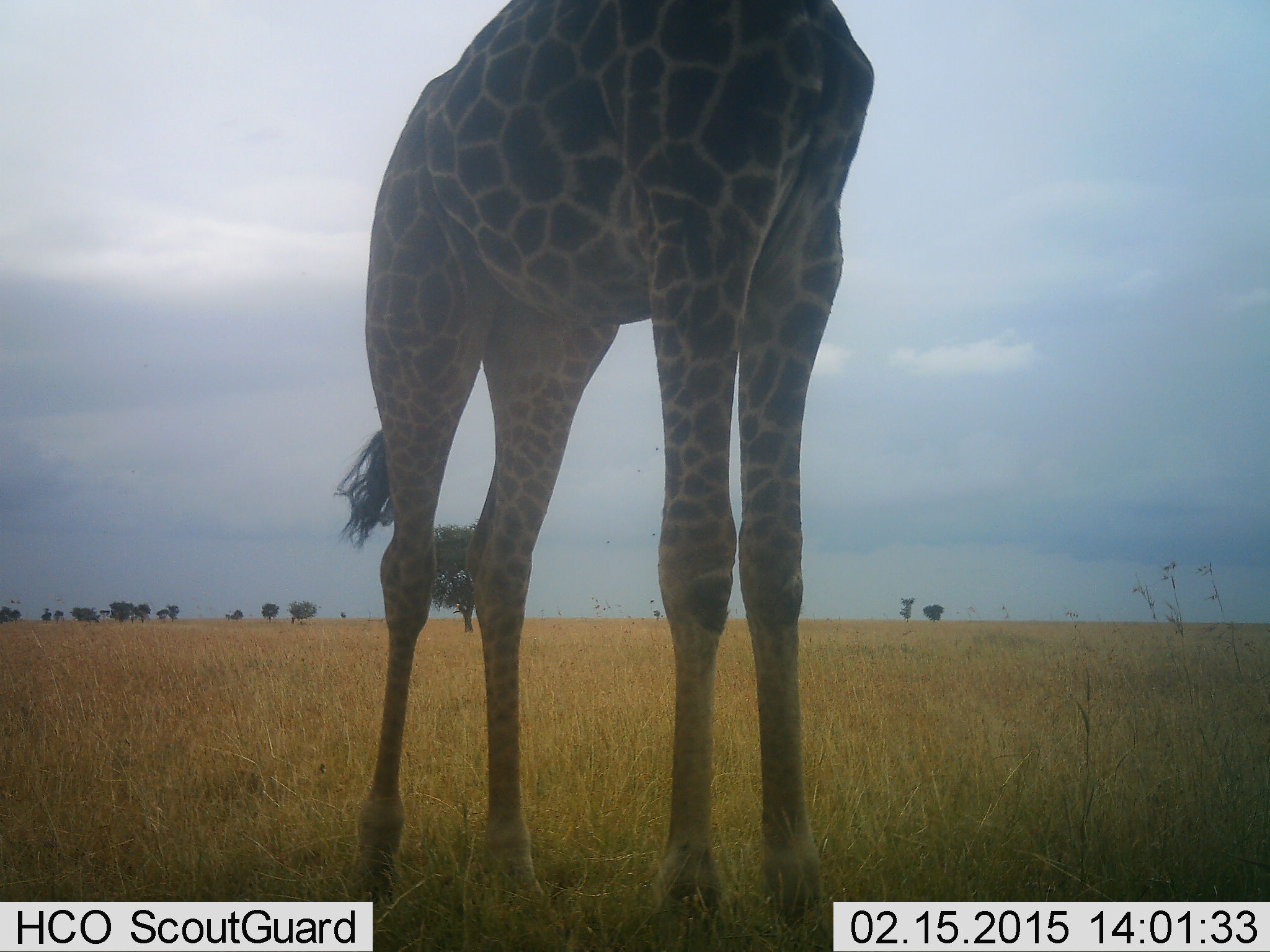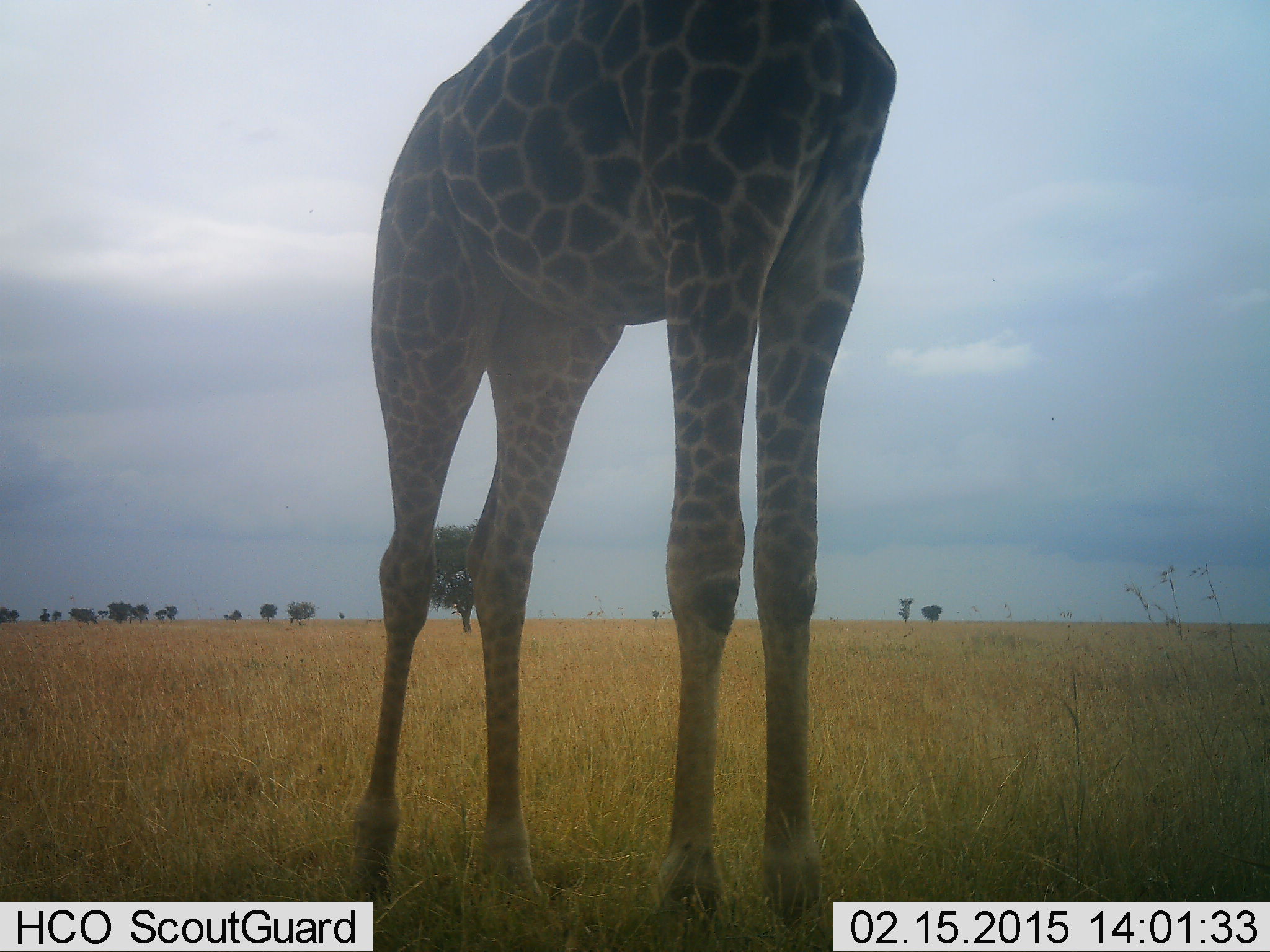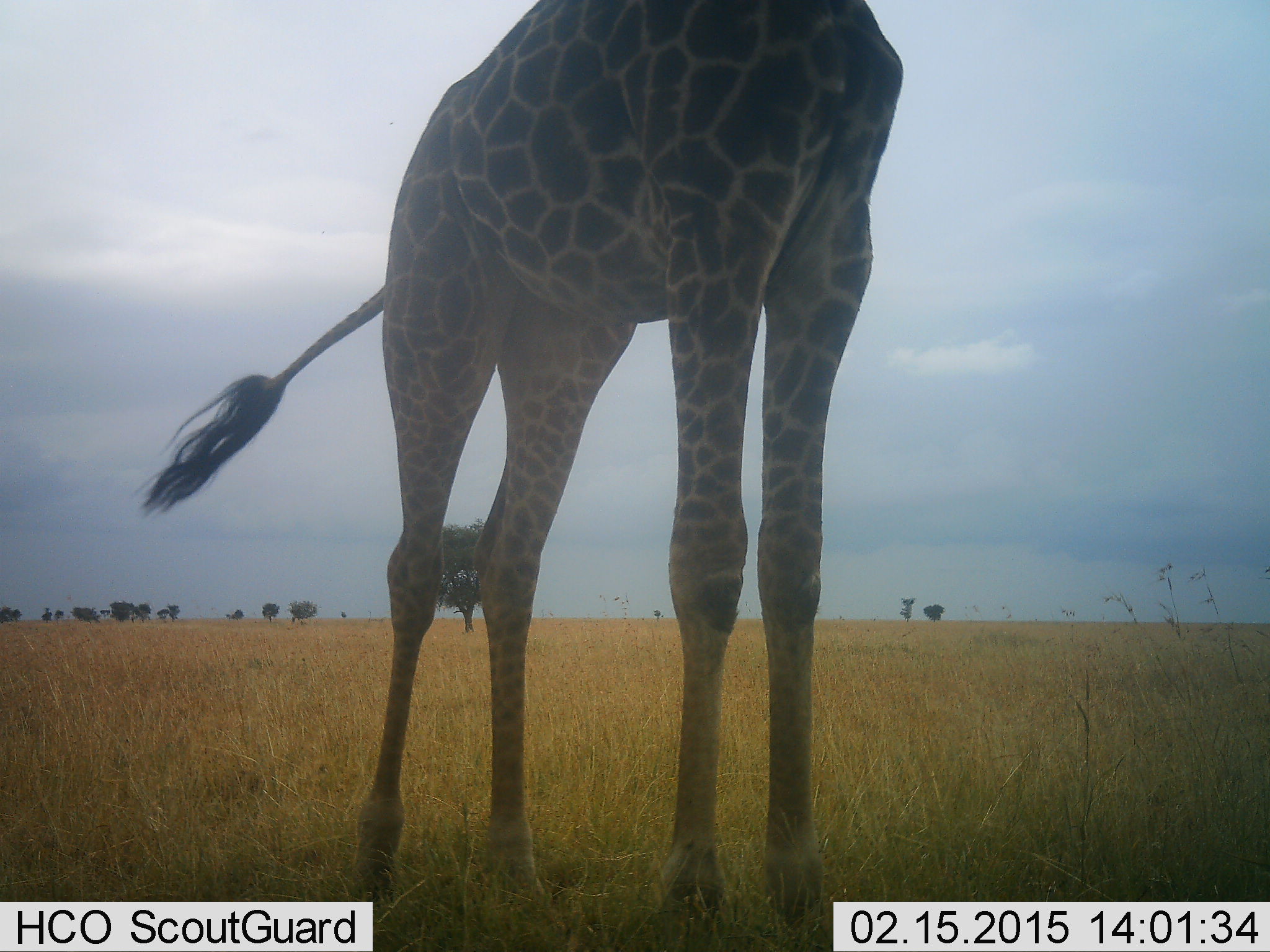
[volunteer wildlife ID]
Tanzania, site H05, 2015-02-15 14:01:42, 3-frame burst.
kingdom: Animalia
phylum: Chordata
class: Mammalia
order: Artiodactyla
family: Giraffidae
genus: Giraffa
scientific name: Giraffa camelopardalis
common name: giraffe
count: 1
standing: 100%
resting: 0%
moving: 0%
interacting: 0%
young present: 0%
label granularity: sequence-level